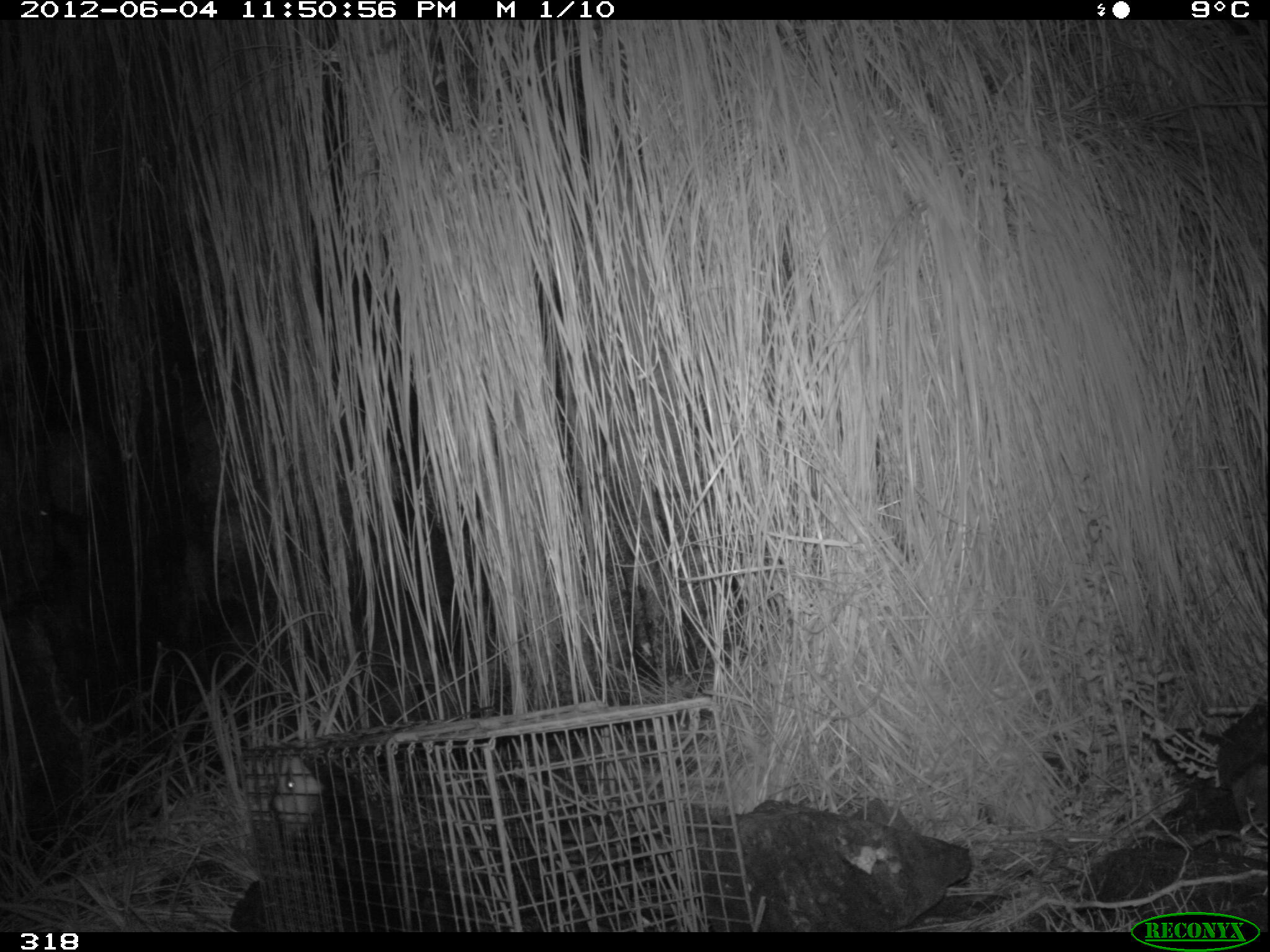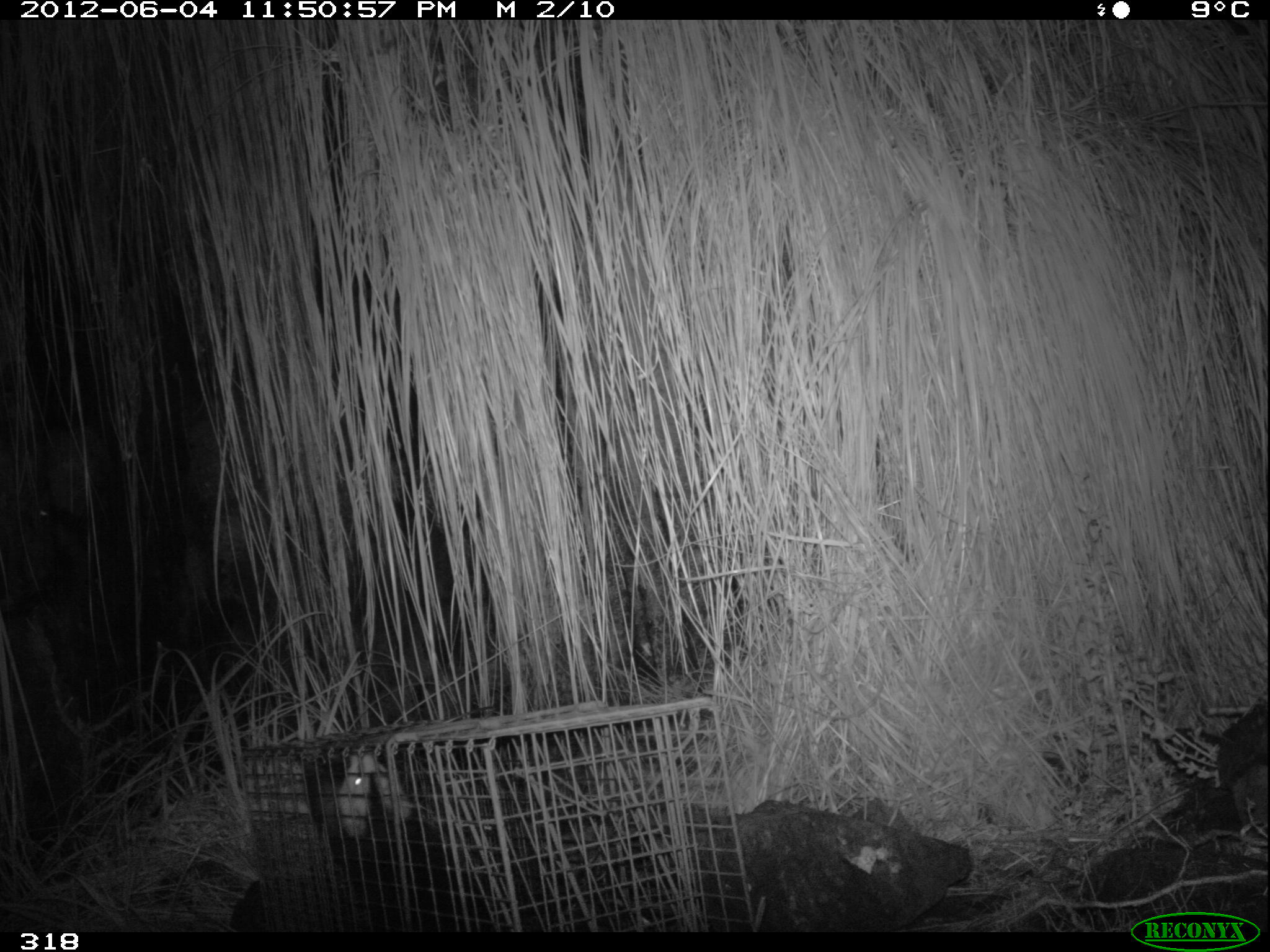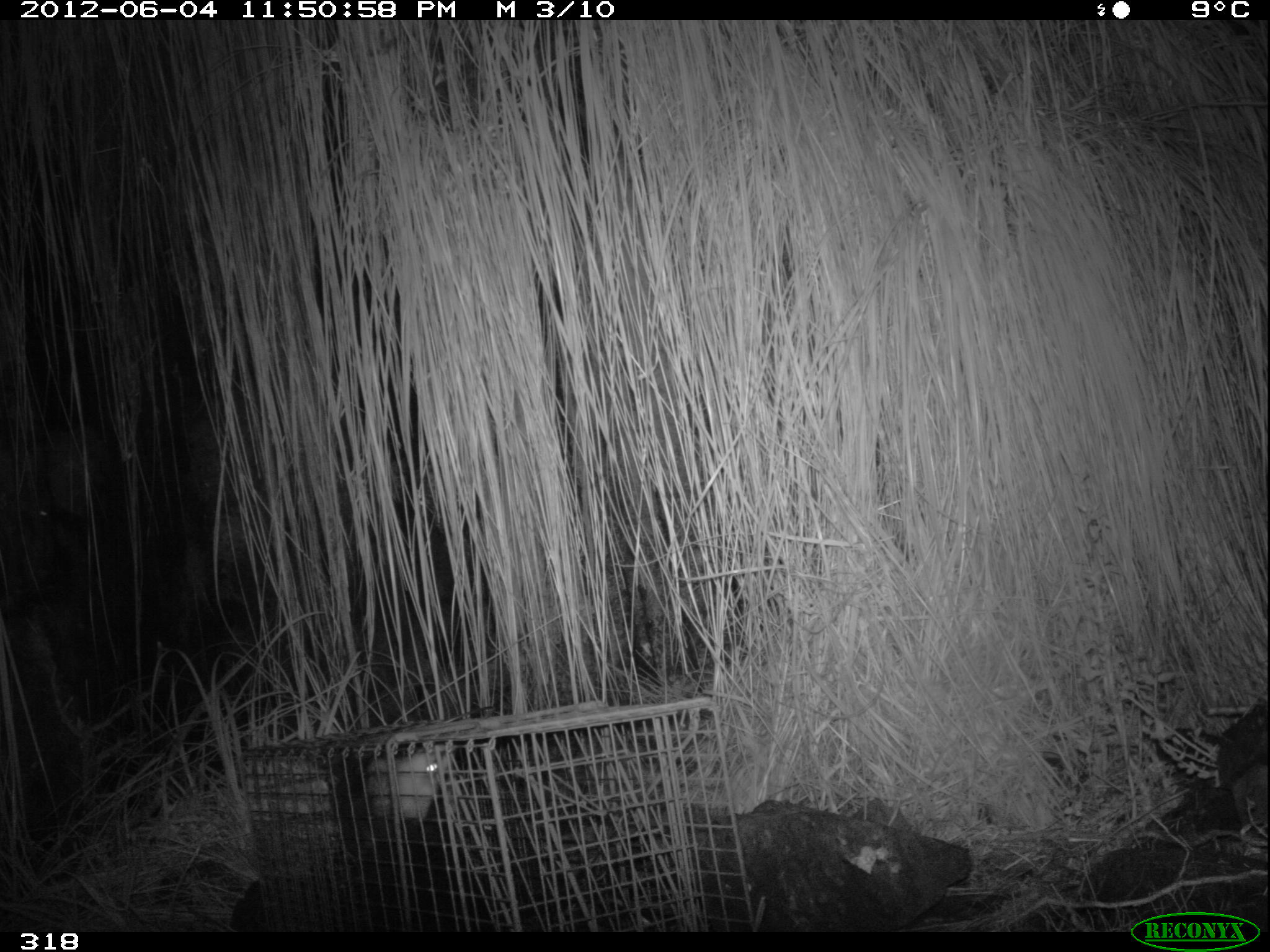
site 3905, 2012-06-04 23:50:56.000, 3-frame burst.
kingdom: Animalia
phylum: Chordata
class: Mammalia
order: Didelphimorphia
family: Didelphidae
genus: Didelphis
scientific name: Didelphis pernigra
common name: andean white-eared opossum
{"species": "Didelphis pernigra (andean white-eared opossum)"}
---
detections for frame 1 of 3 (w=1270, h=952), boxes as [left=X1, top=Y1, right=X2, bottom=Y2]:
didelphis pernigra: [left=268, top=754, right=552, bottom=931]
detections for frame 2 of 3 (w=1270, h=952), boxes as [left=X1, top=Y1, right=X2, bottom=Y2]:
didelphis pernigra: [left=328, top=754, right=510, bottom=931]